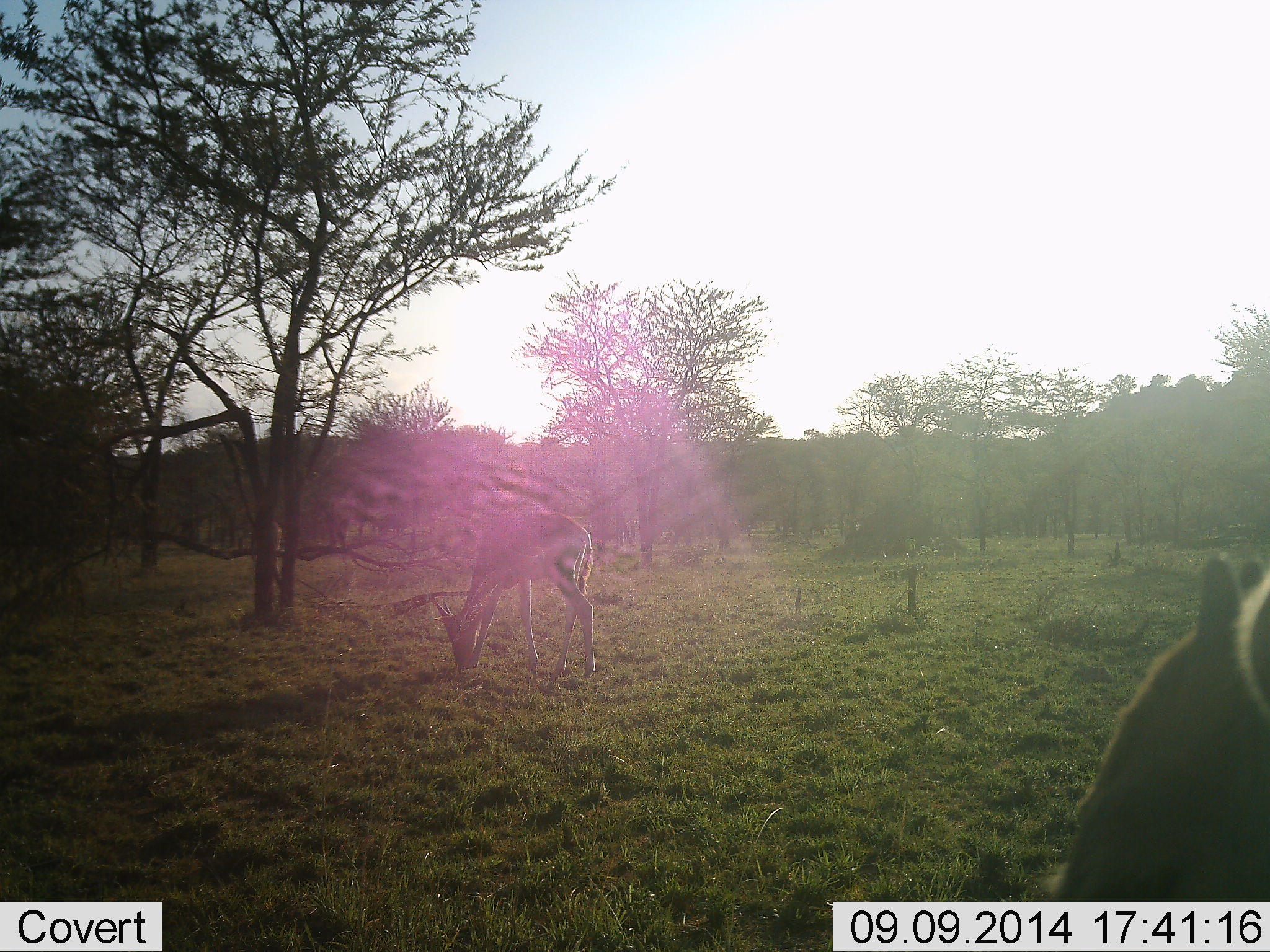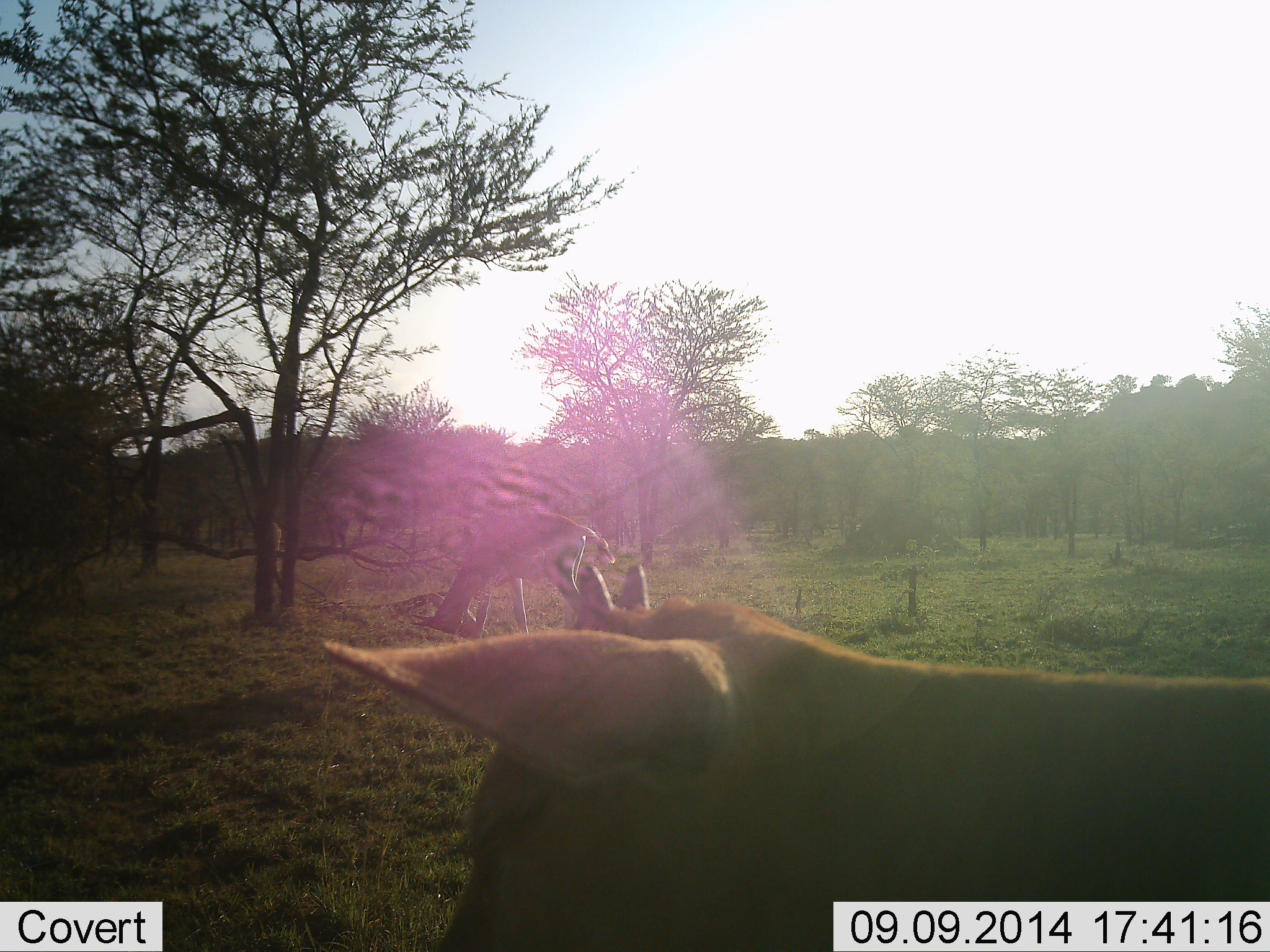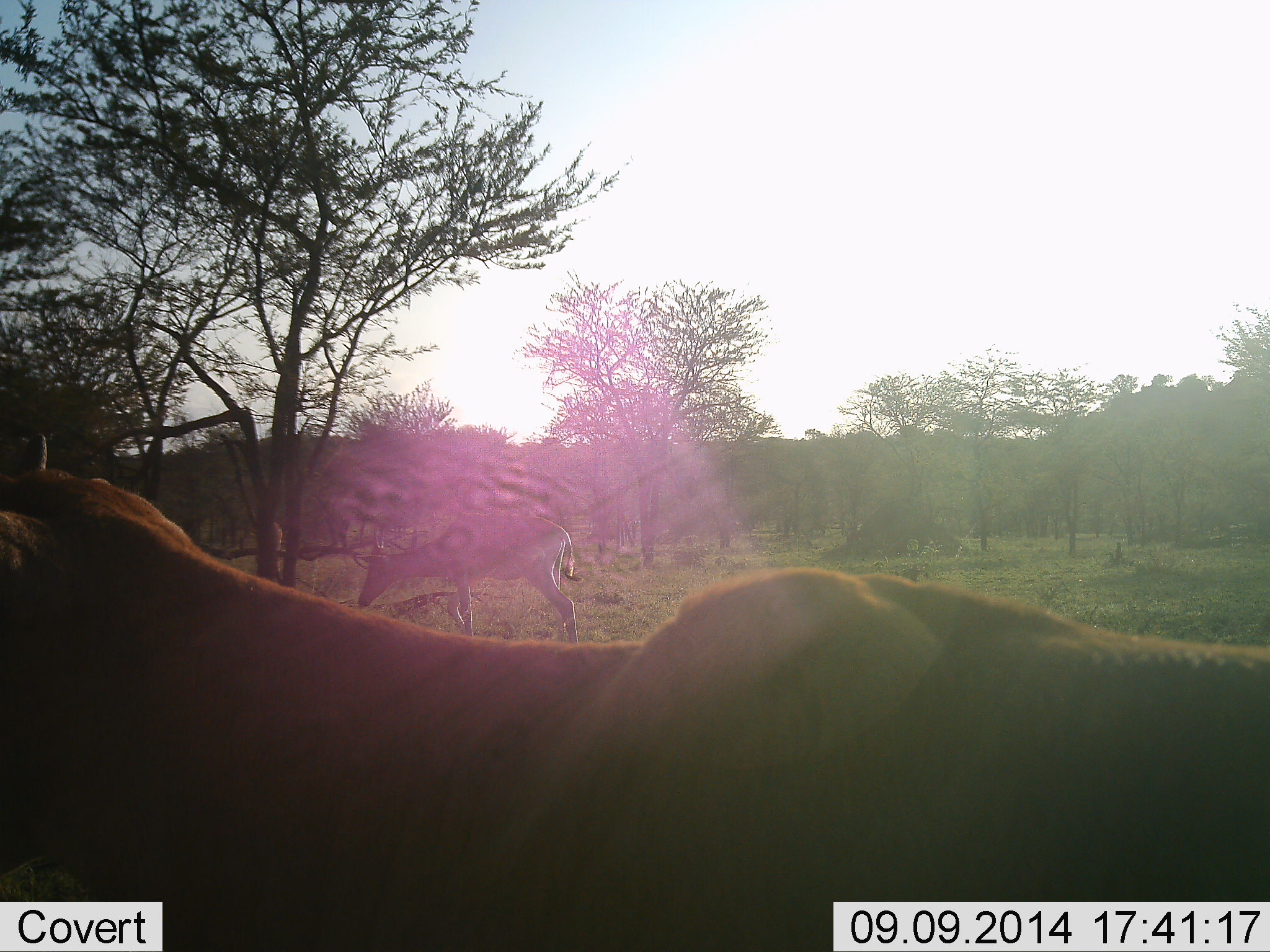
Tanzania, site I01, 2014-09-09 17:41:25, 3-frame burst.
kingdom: Animalia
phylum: Chordata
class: Mammalia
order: Artiodactyla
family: Bovidae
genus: Nanger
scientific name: Nanger granti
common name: grant's gazelle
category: gazellegrants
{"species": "gazellegrants (grant's gazelle) (Nanger granti)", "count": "2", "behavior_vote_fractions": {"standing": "43%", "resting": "0%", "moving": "86%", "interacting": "14%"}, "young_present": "0%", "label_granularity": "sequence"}